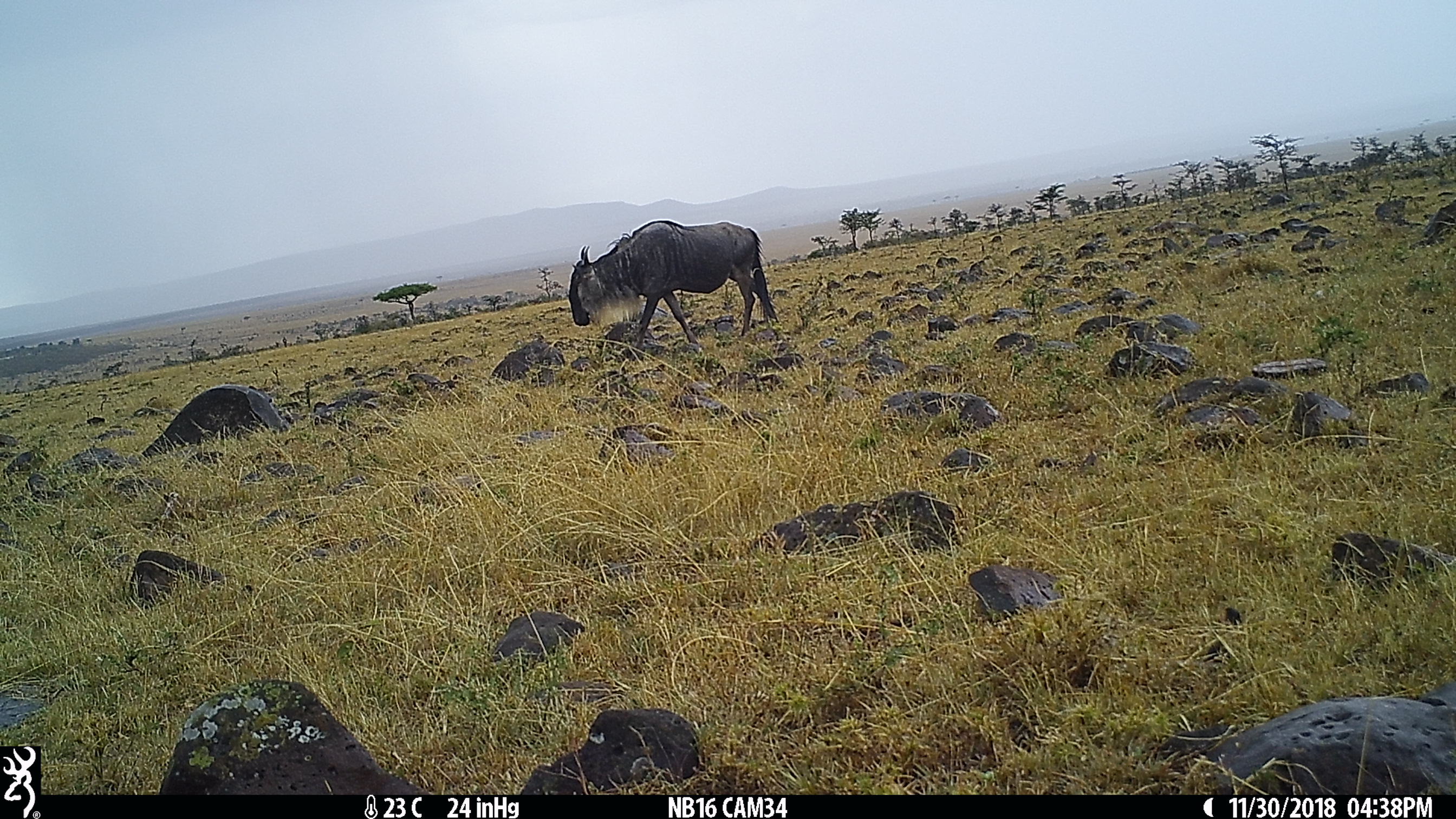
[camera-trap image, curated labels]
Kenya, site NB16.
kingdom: Animalia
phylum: Chordata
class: Mammalia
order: Artiodactyla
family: Bovidae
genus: Connochaetes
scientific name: Connochaetes taurinus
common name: blue wildebeest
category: wildebeest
Wildebeest (blue wildebeest) (Connochaetes taurinus).